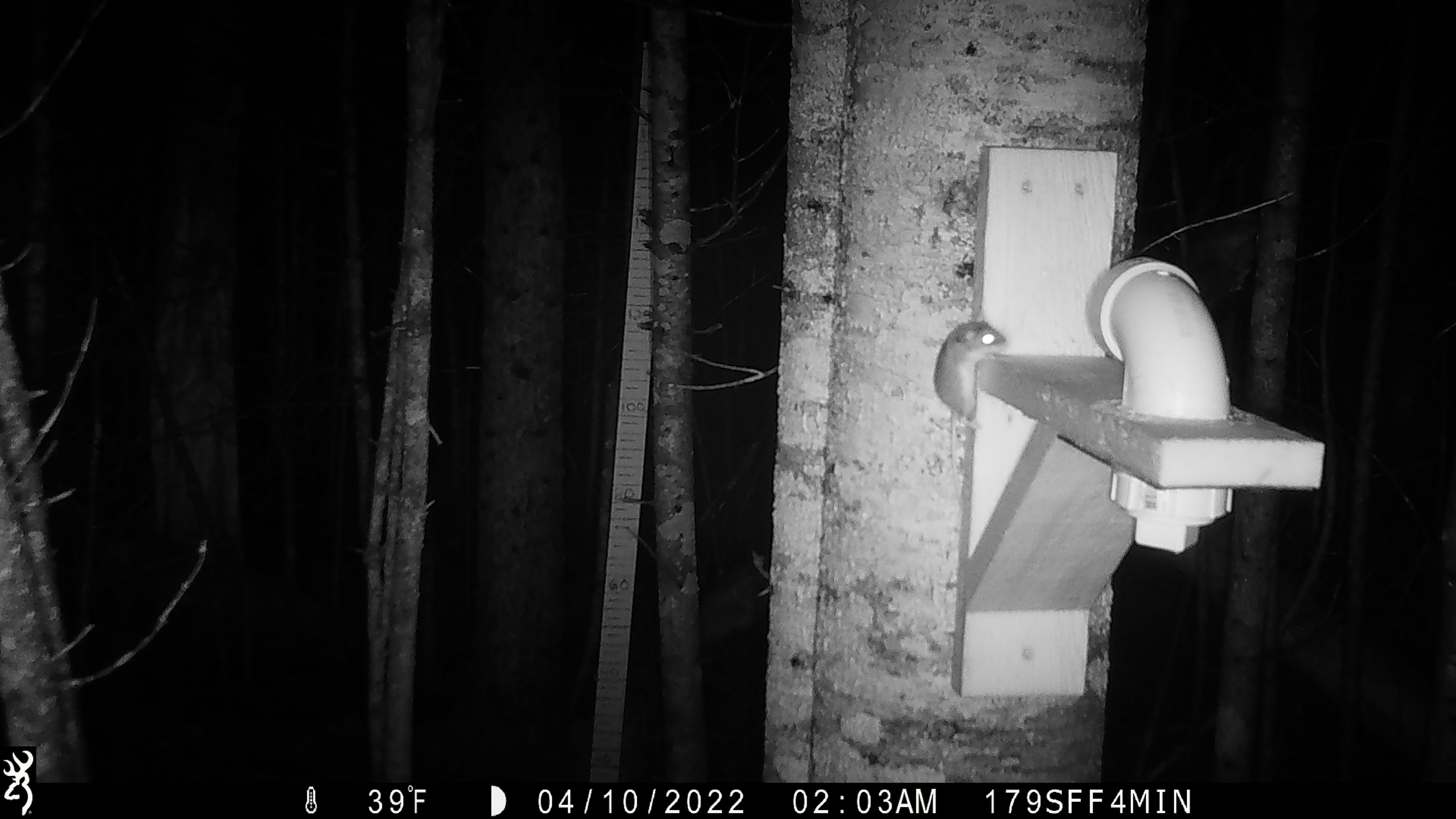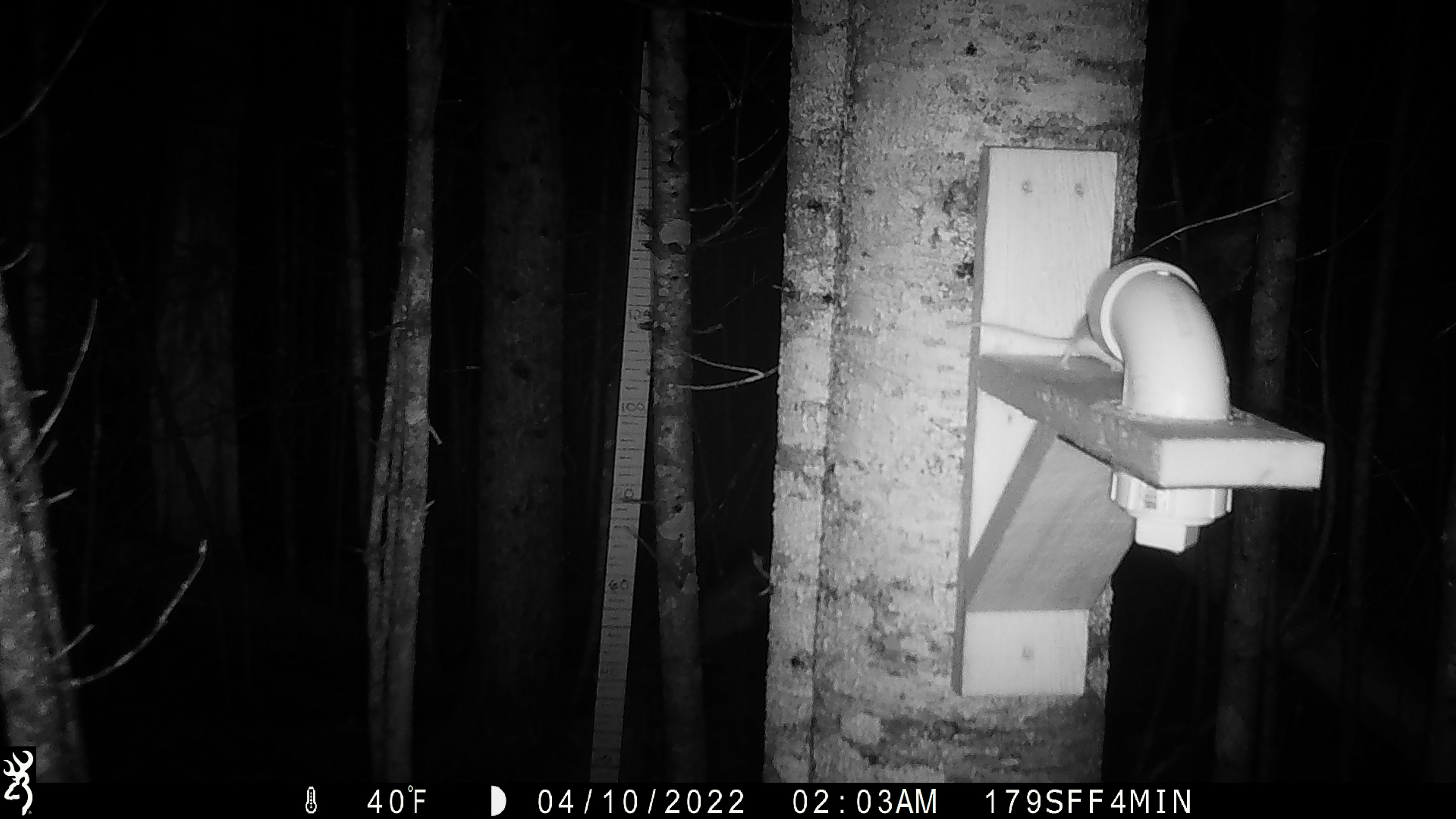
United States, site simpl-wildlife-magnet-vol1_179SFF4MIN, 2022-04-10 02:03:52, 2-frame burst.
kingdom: Animalia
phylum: Chordata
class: Mammalia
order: Rodentia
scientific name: Rodentia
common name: mouse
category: mouse sp.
Mouse sp. (mouse) (Rodentia).